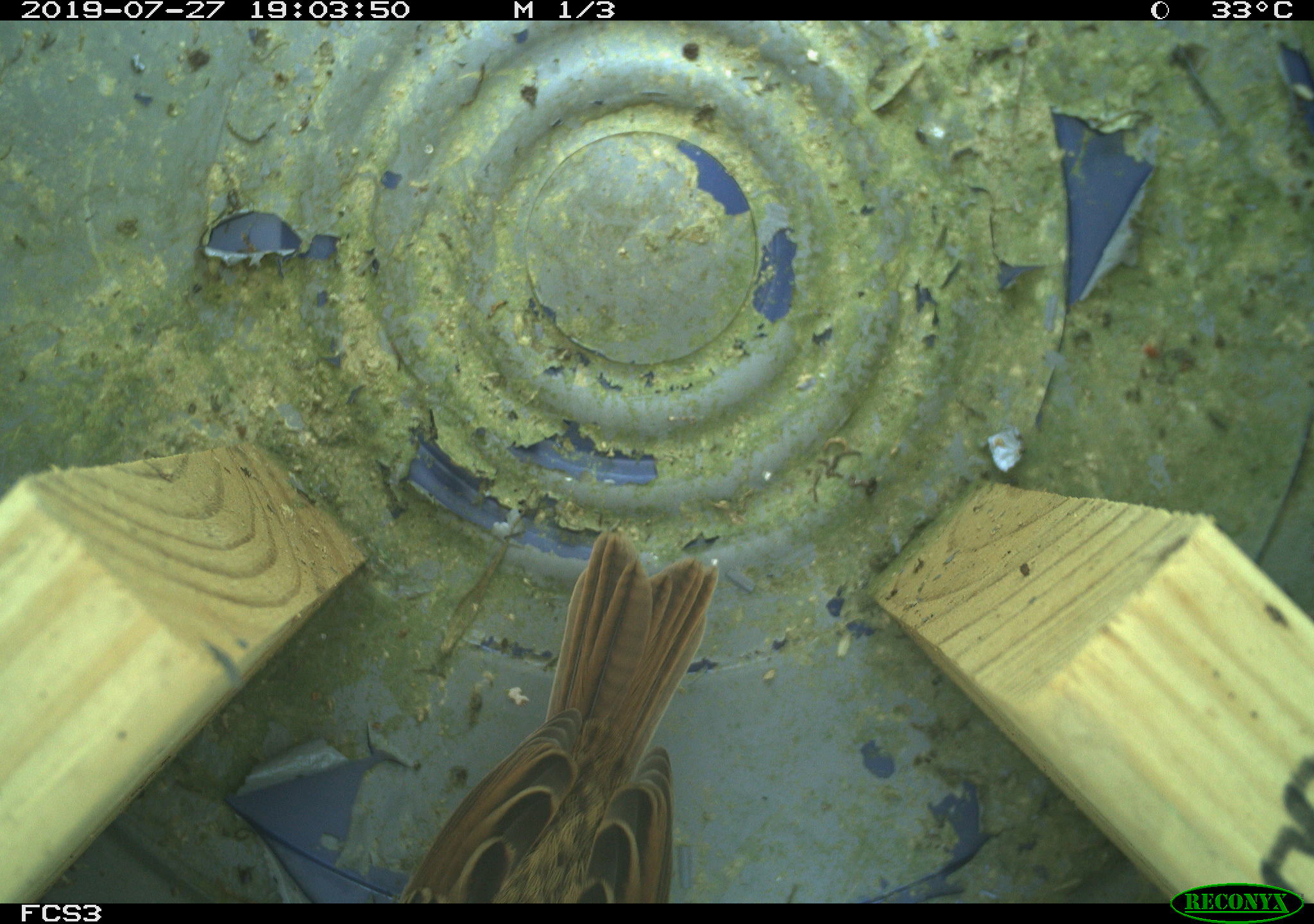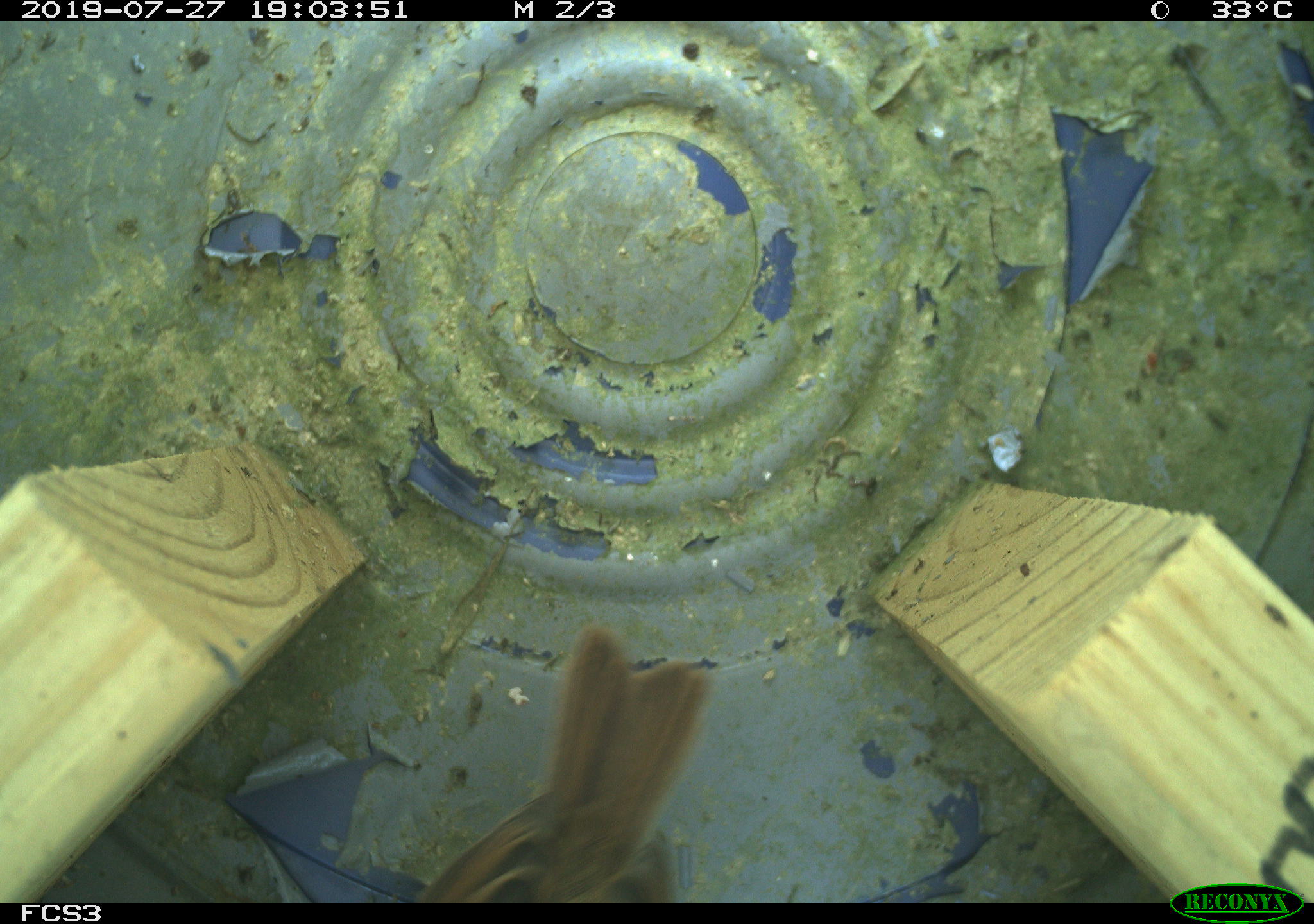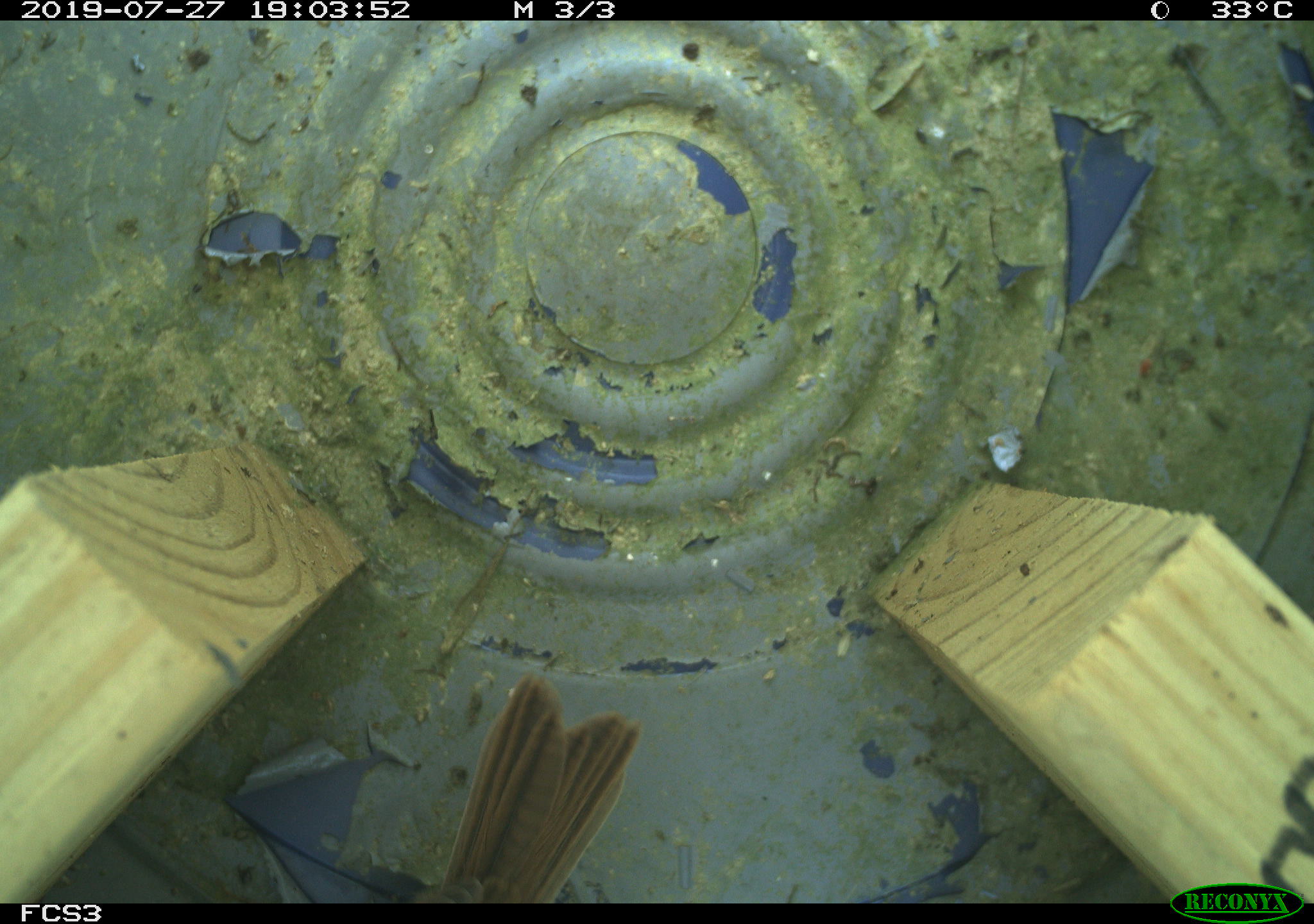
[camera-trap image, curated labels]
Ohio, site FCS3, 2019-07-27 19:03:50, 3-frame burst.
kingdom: Animalia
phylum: Chordata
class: Aves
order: Passeriformes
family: Passerellidae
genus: Melospiza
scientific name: Melospiza melodia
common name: song sparrow